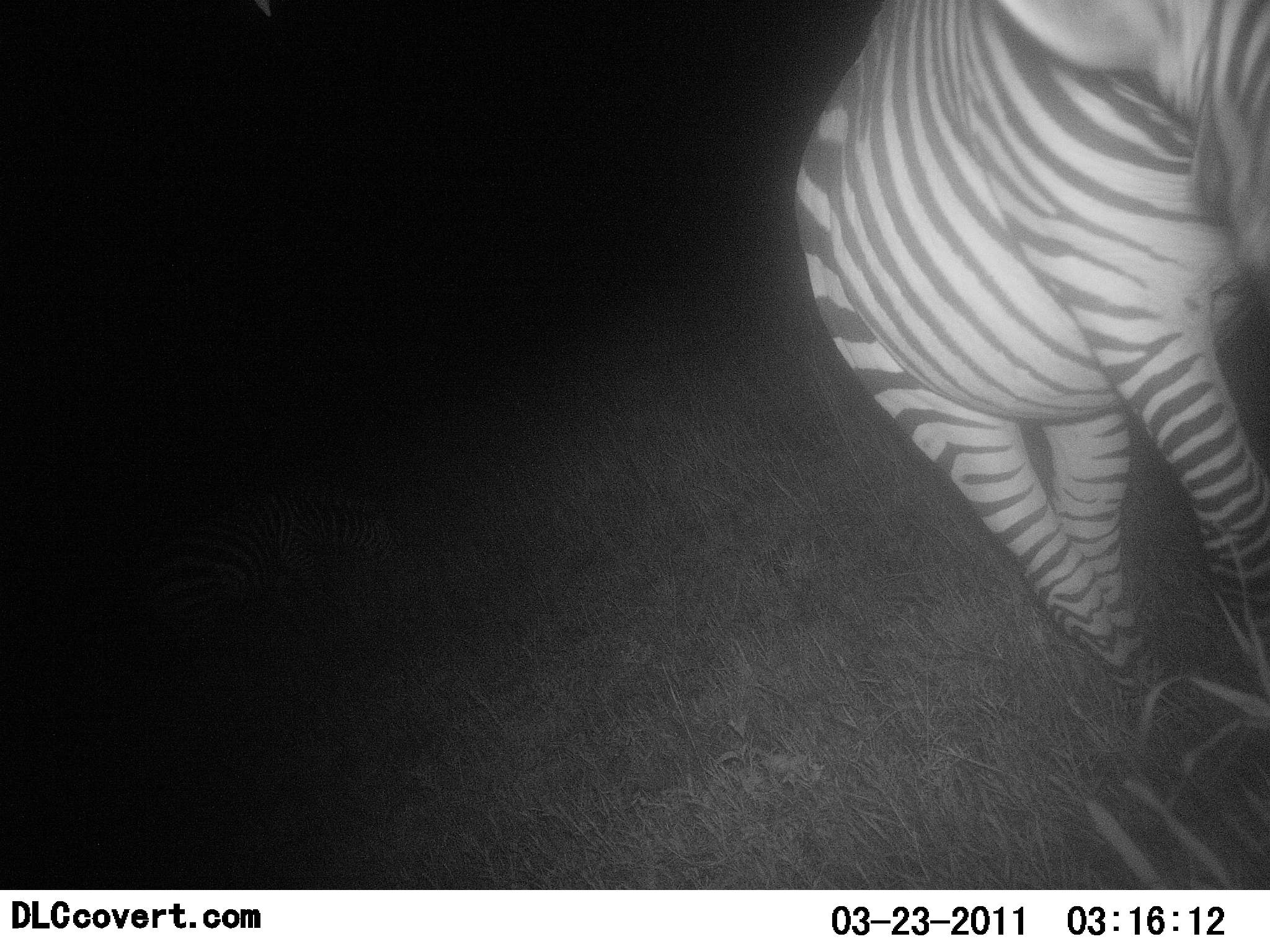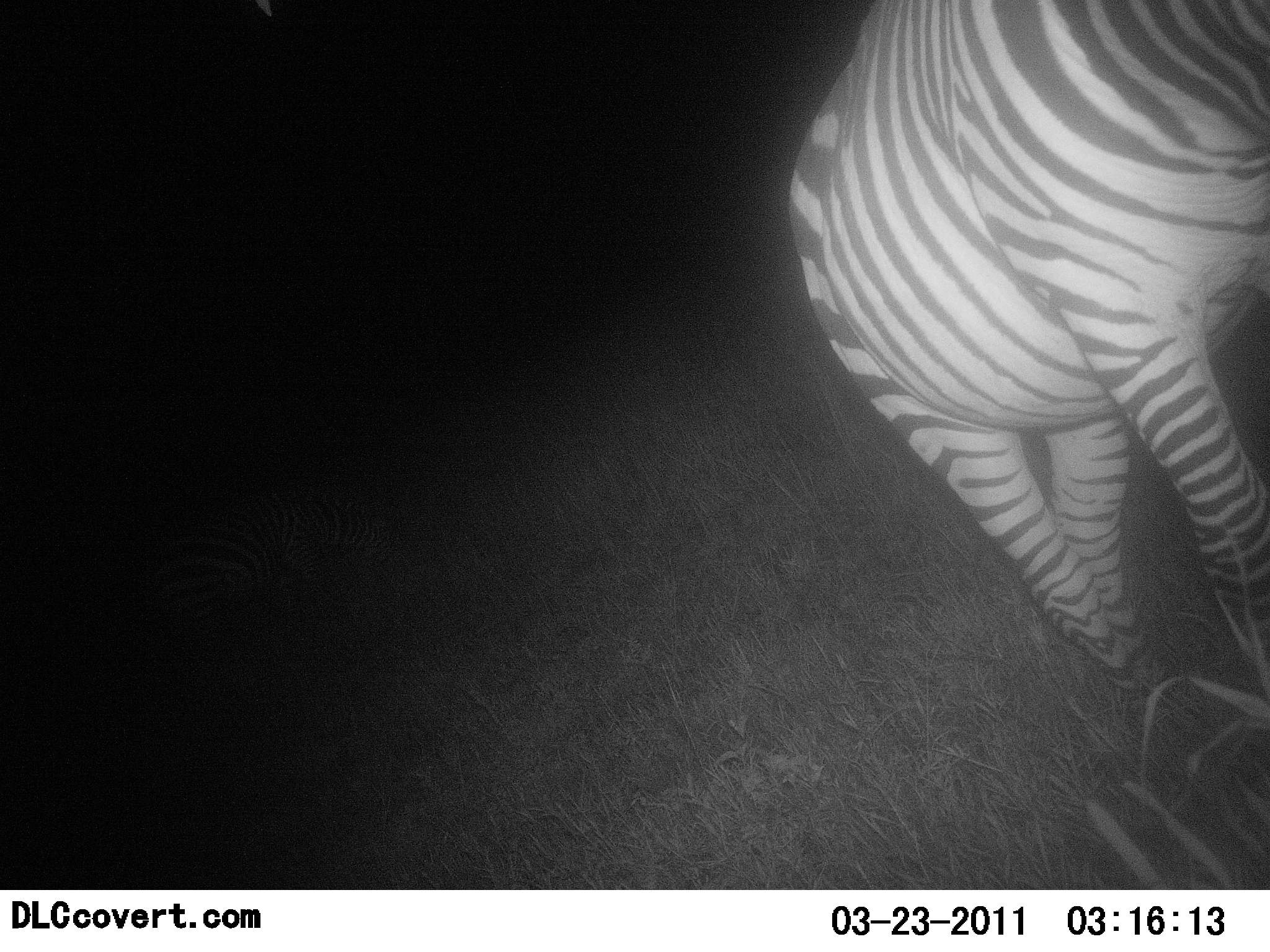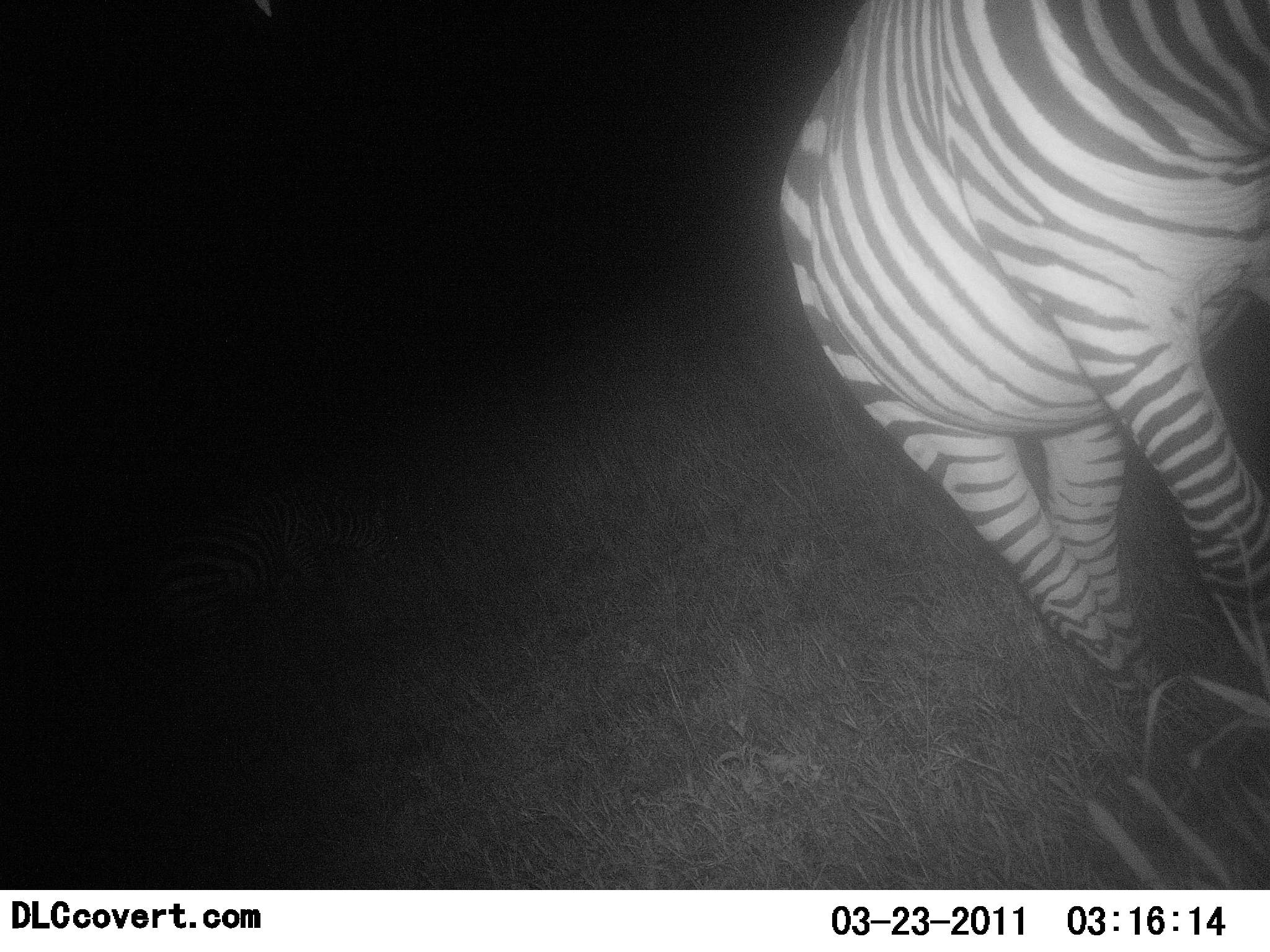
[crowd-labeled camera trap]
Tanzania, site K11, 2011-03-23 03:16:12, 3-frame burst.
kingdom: Animalia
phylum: Chordata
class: Mammalia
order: Perissodactyla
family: Equidae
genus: Equus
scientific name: Equus quagga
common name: plains zebra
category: zebra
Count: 1.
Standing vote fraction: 58%.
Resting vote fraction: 8%.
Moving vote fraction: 8%.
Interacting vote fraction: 0%.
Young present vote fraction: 0%.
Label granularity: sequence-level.